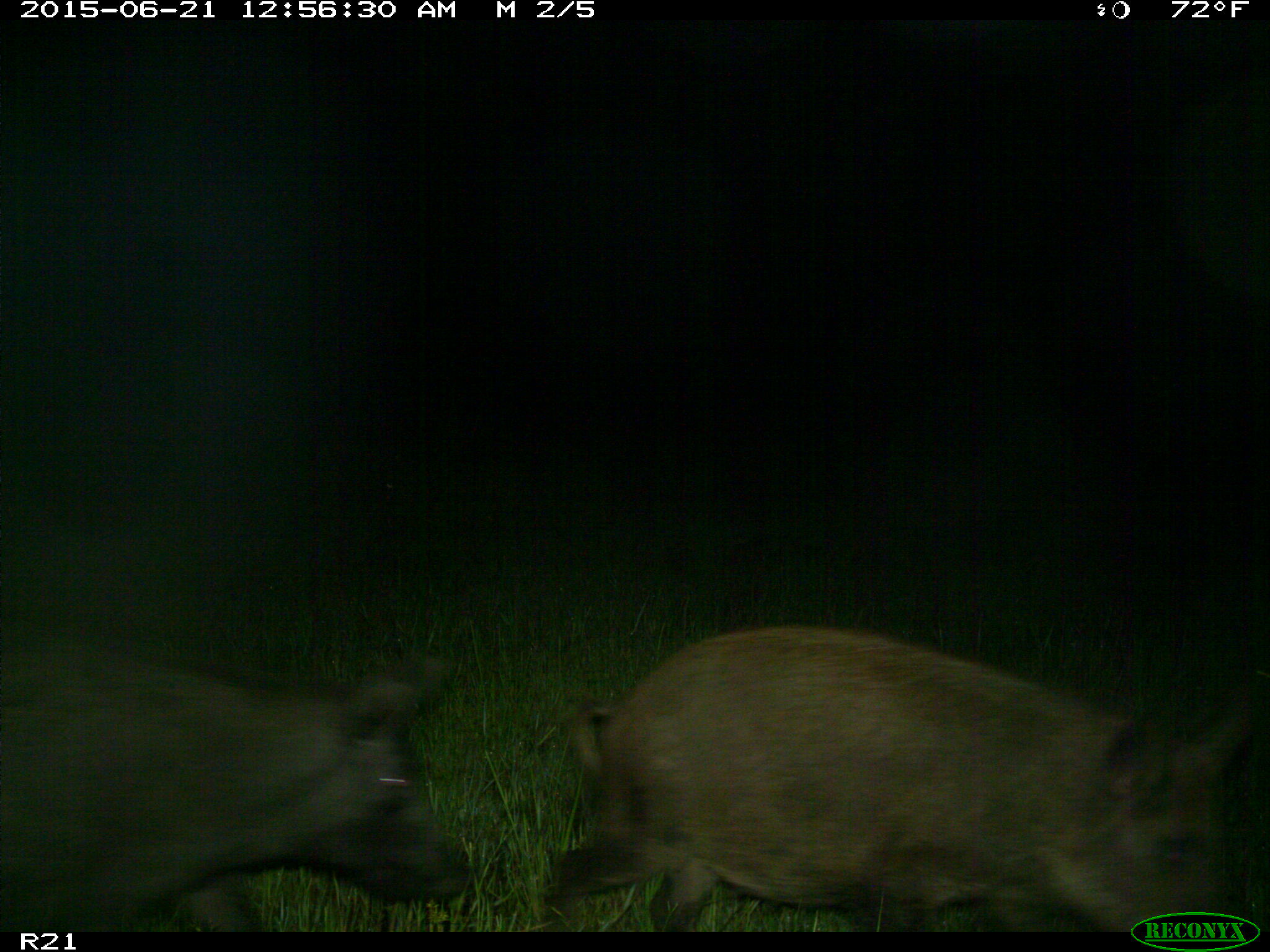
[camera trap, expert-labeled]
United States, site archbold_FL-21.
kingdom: Animalia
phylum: Chordata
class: Mammalia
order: Artiodactyla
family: Suidae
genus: Sus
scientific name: Sus scrofa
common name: wild boar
Sus scrofa (wild boar).